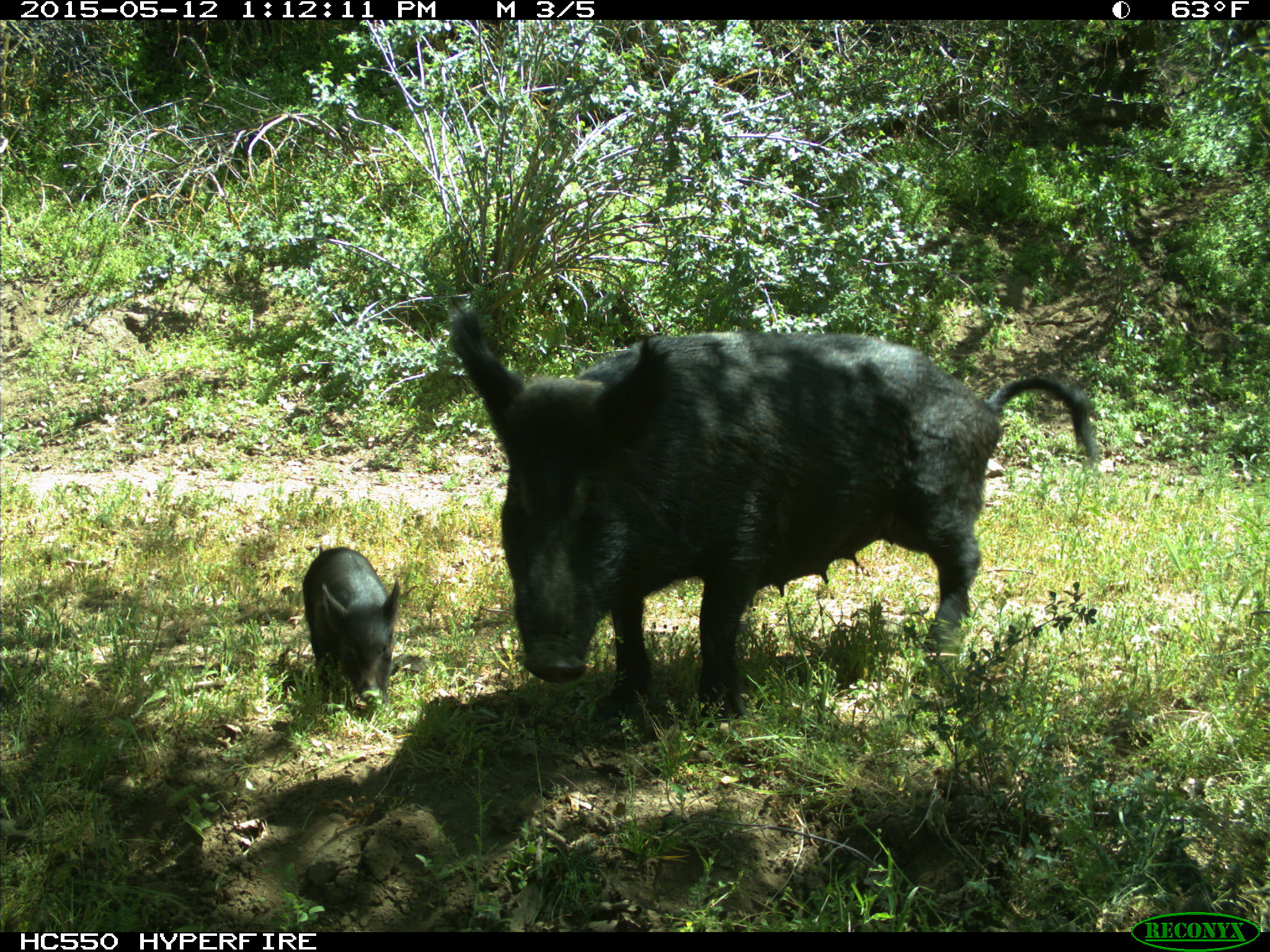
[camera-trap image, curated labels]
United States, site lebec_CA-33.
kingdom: Animalia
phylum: Chordata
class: Mammalia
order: Artiodactyla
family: Suidae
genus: Sus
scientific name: Sus scrofa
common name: wild boar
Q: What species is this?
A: Sus scrofa (wild boar).